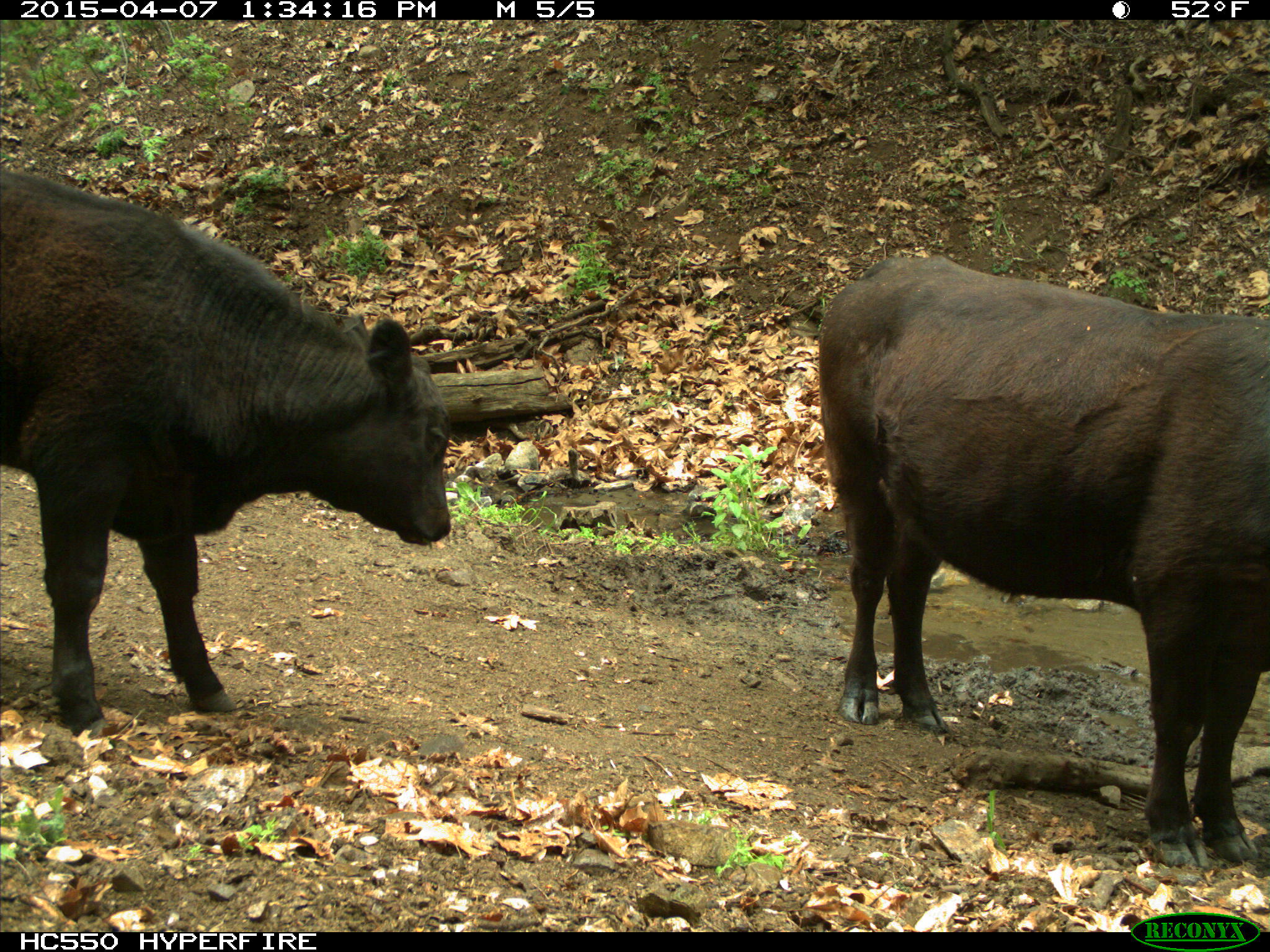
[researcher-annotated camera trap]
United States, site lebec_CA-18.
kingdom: Animalia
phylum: Chordata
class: Mammalia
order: Artiodactyla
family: Bovidae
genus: Bos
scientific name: Bos taurus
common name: domestic cow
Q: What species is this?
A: Bos taurus (domestic cow).